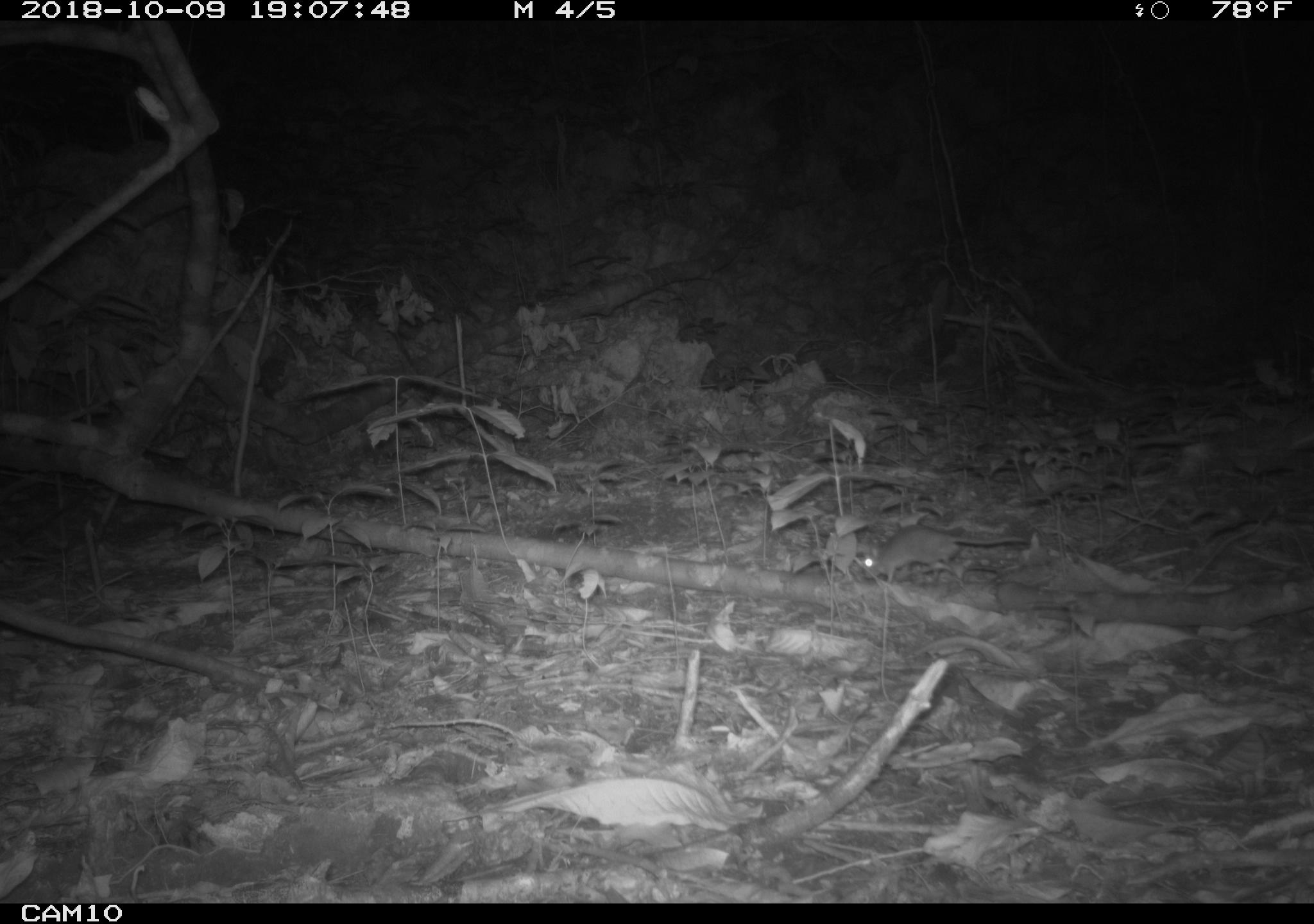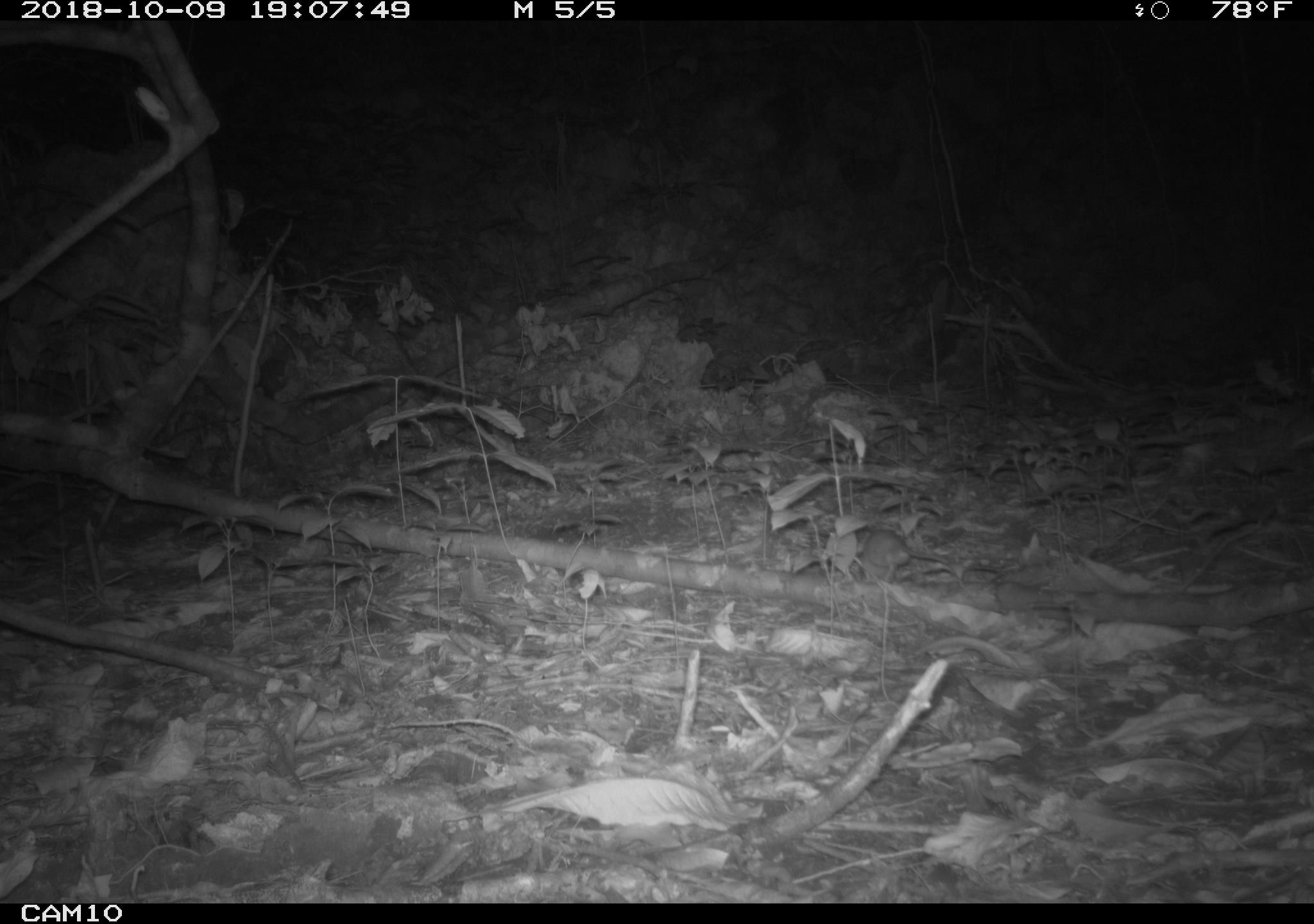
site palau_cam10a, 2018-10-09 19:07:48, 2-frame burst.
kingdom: Animalia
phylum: Chordata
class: Mammalia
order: Rodentia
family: Muridae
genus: Rattus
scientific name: Rattus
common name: rat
Rat (Rattus).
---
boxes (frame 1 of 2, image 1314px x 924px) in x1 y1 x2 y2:
rat: 853 520 1031 585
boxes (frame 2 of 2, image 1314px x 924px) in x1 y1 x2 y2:
rat: 854 530 962 581